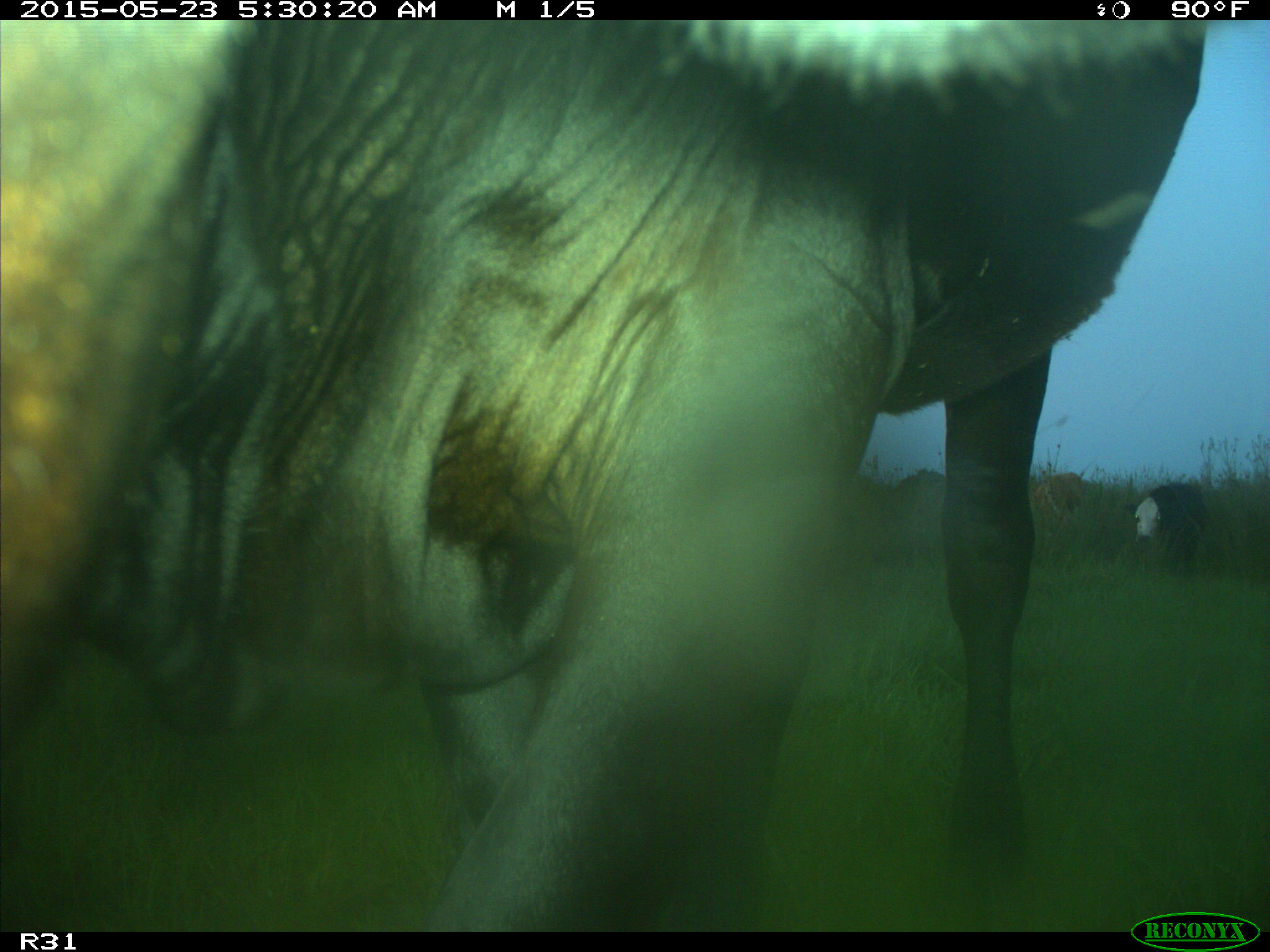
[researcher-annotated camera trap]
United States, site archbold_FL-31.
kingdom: Animalia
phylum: Chordata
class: Mammalia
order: Artiodactyla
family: Bovidae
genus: Bos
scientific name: Bos taurus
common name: domestic cow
Bos taurus (domestic cow).